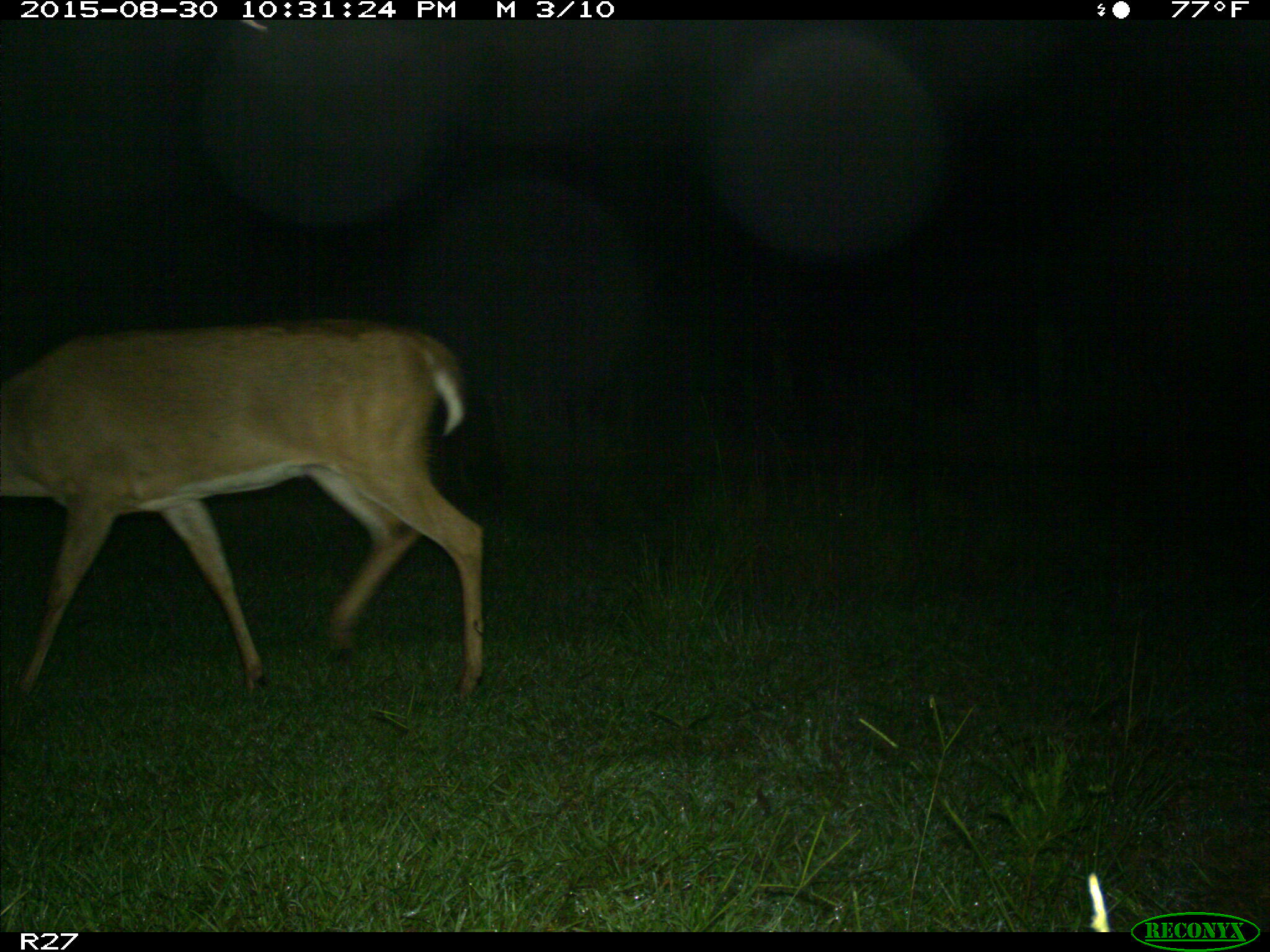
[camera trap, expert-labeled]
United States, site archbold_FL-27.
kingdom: Animalia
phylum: Chordata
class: Mammalia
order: Artiodactyla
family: Cervidae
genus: Odocoileus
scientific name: Odocoileus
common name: deer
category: unidentified deer